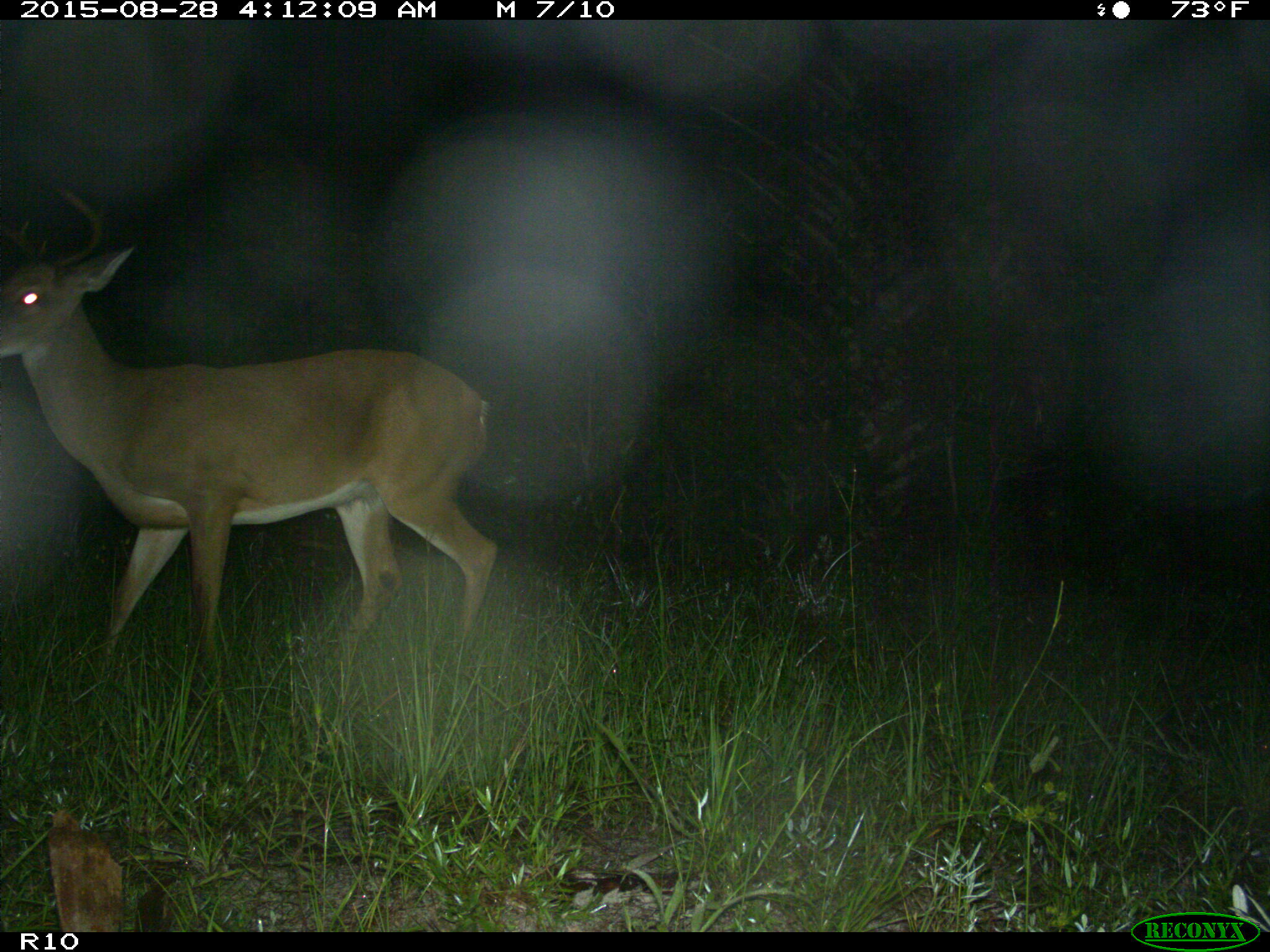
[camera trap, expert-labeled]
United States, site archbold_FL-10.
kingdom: Animalia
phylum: Chordata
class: Mammalia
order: Artiodactyla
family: Cervidae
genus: Odocoileus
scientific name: Odocoileus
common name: deer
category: unidentified deer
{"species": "unidentified deer (deer) (Odocoileus)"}